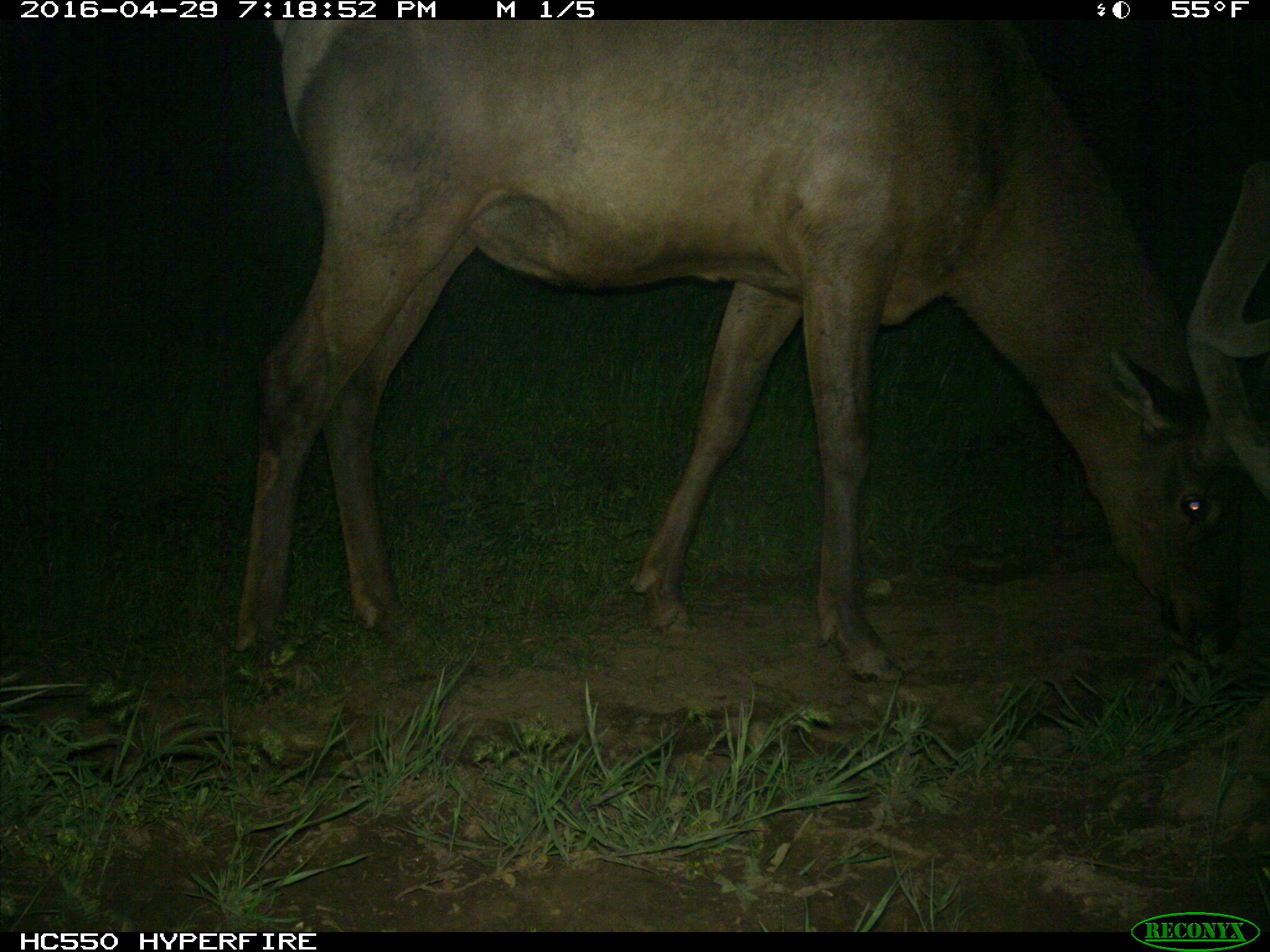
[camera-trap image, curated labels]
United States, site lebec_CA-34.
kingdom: Animalia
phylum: Chordata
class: Mammalia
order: Artiodactyla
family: Cervidae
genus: Cervus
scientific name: Cervus canadensis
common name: elk